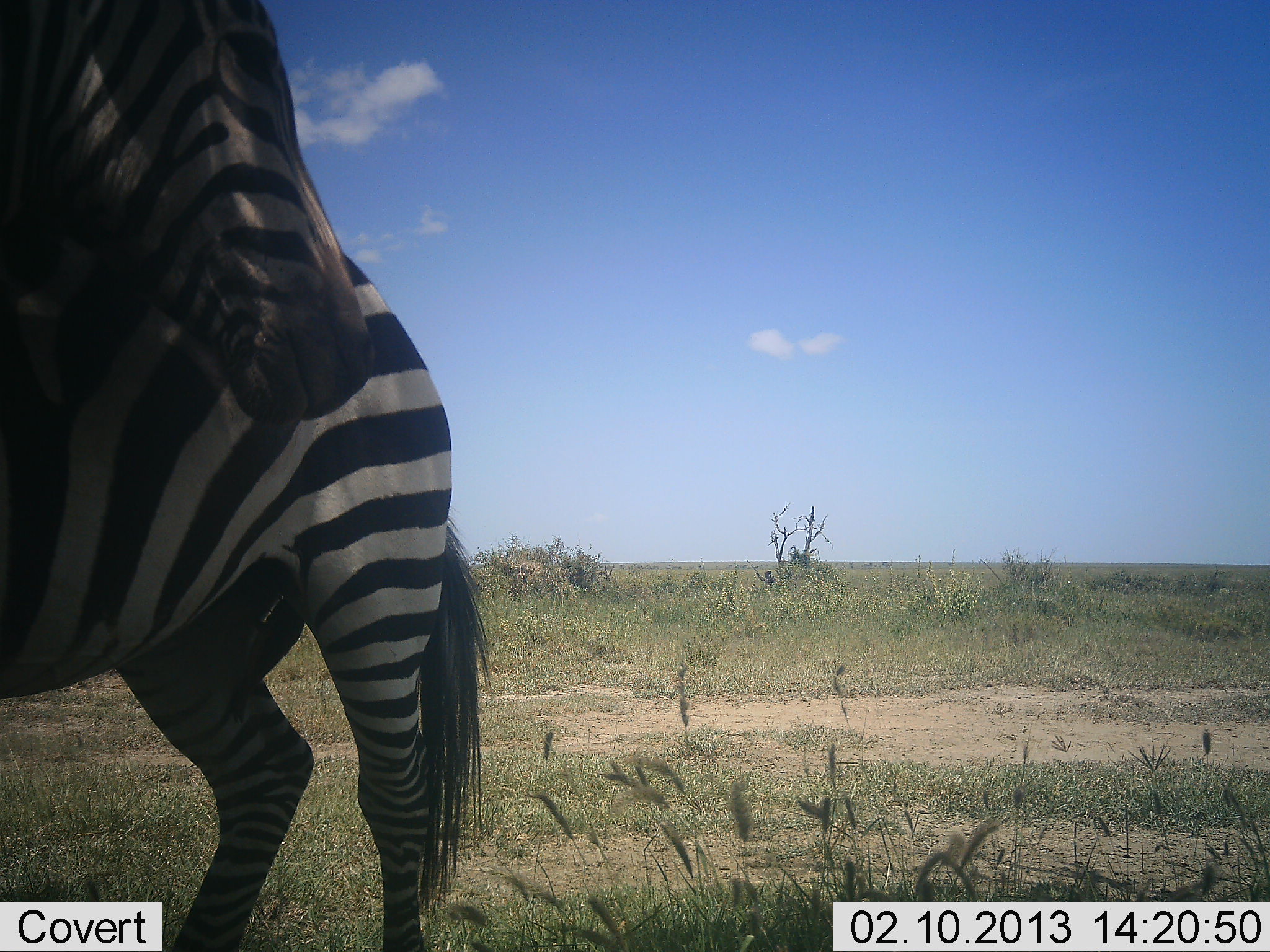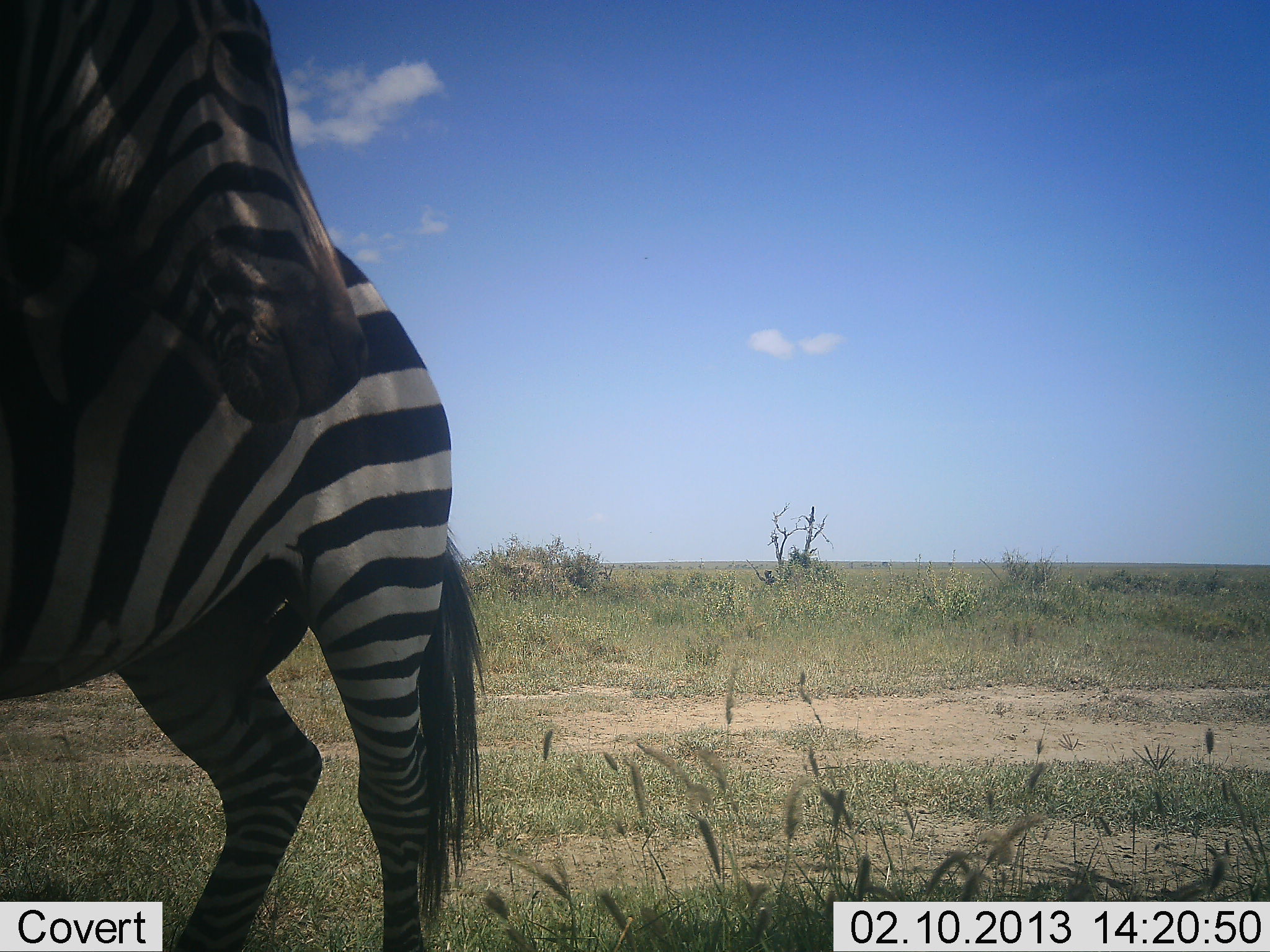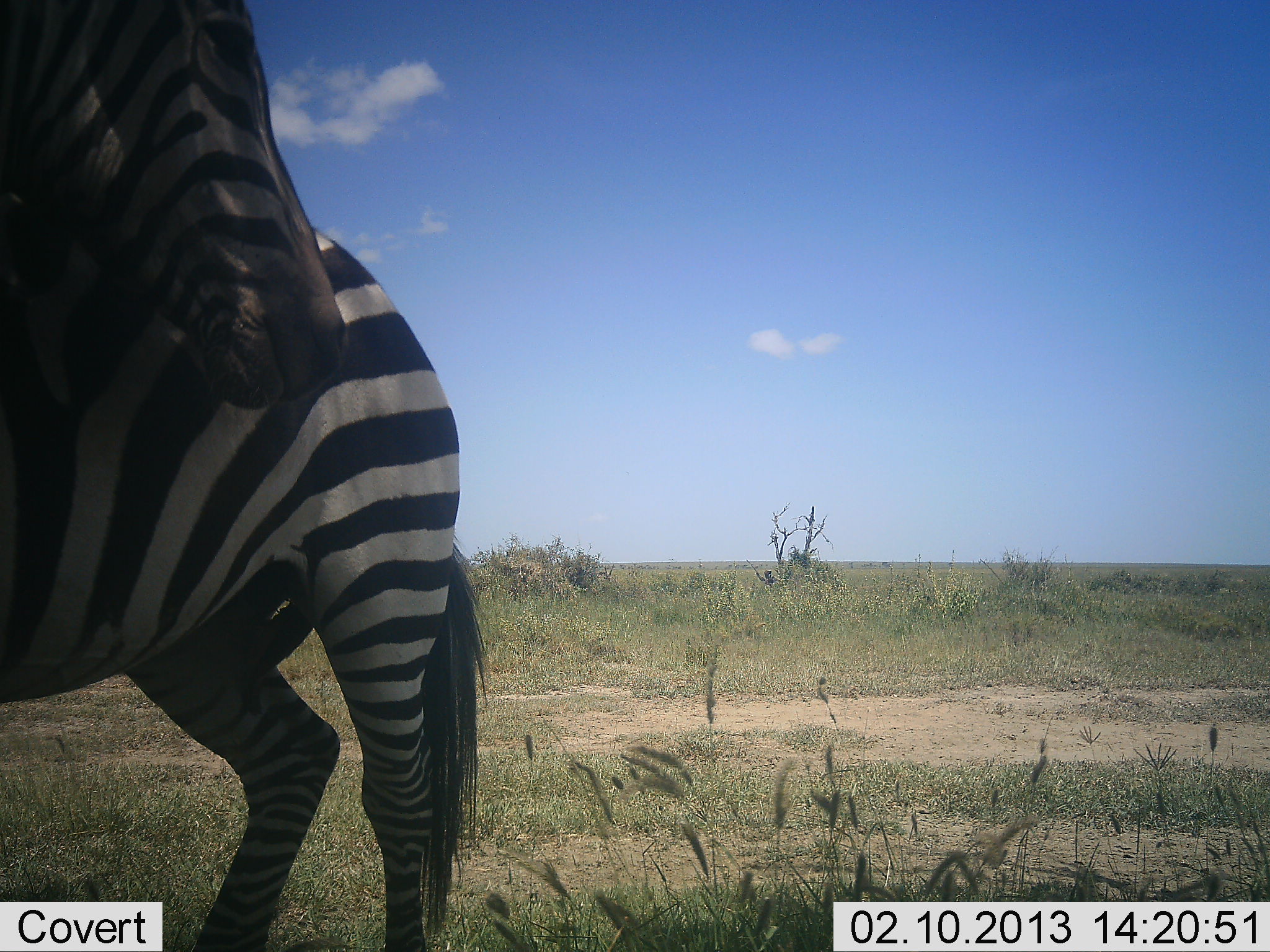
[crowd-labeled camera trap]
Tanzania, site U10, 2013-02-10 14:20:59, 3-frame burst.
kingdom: Animalia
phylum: Chordata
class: Mammalia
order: Perissodactyla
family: Equidae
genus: Equus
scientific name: Equus quagga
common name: plains zebra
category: zebra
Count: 1.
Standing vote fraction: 94%.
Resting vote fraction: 0%.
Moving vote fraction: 3%.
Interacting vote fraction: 9%.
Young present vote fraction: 0%.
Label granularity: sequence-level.